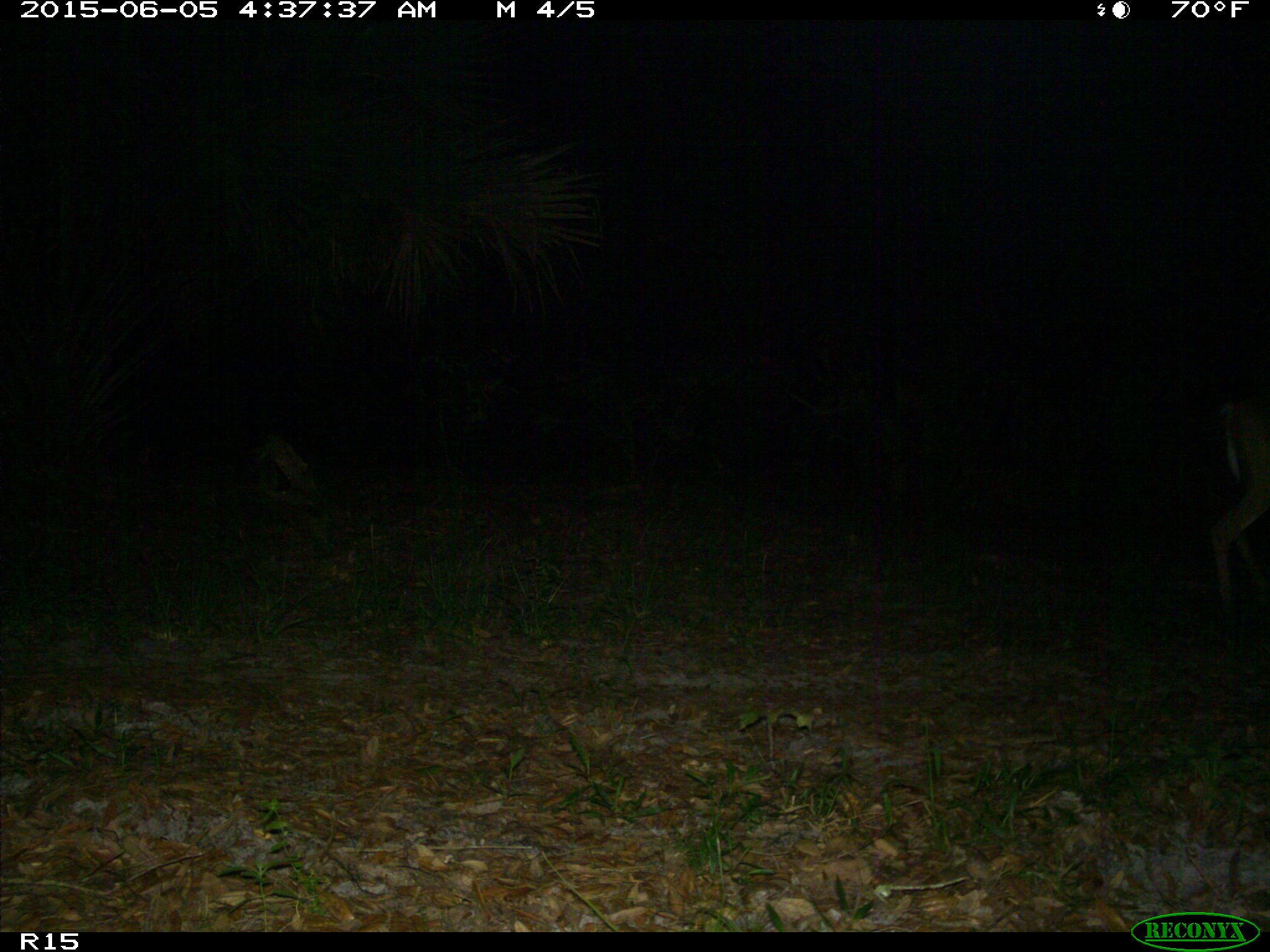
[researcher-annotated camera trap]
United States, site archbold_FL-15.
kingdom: Animalia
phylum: Chordata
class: Mammalia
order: Artiodactyla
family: Cervidae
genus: Odocoileus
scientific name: Odocoileus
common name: deer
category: unidentified deer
Unidentified deer (deer) (Odocoileus).